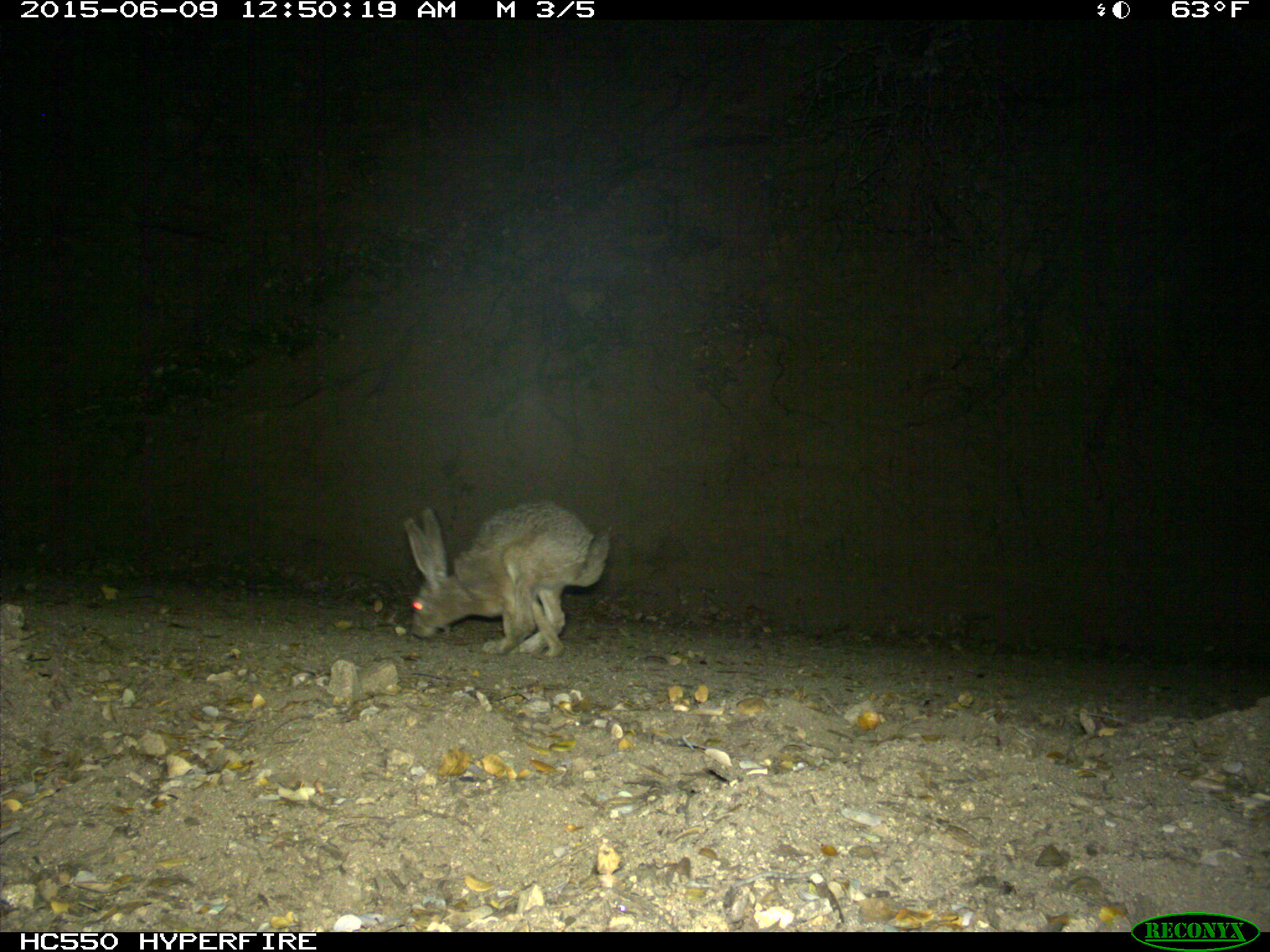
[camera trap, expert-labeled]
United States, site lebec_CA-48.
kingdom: Animalia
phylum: Chordata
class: Mammalia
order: Lagomorpha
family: Leporidae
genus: Lepus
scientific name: Lepus californicus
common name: black-tailed jackrabbit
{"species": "Lepus californicus (black-tailed jackrabbit)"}